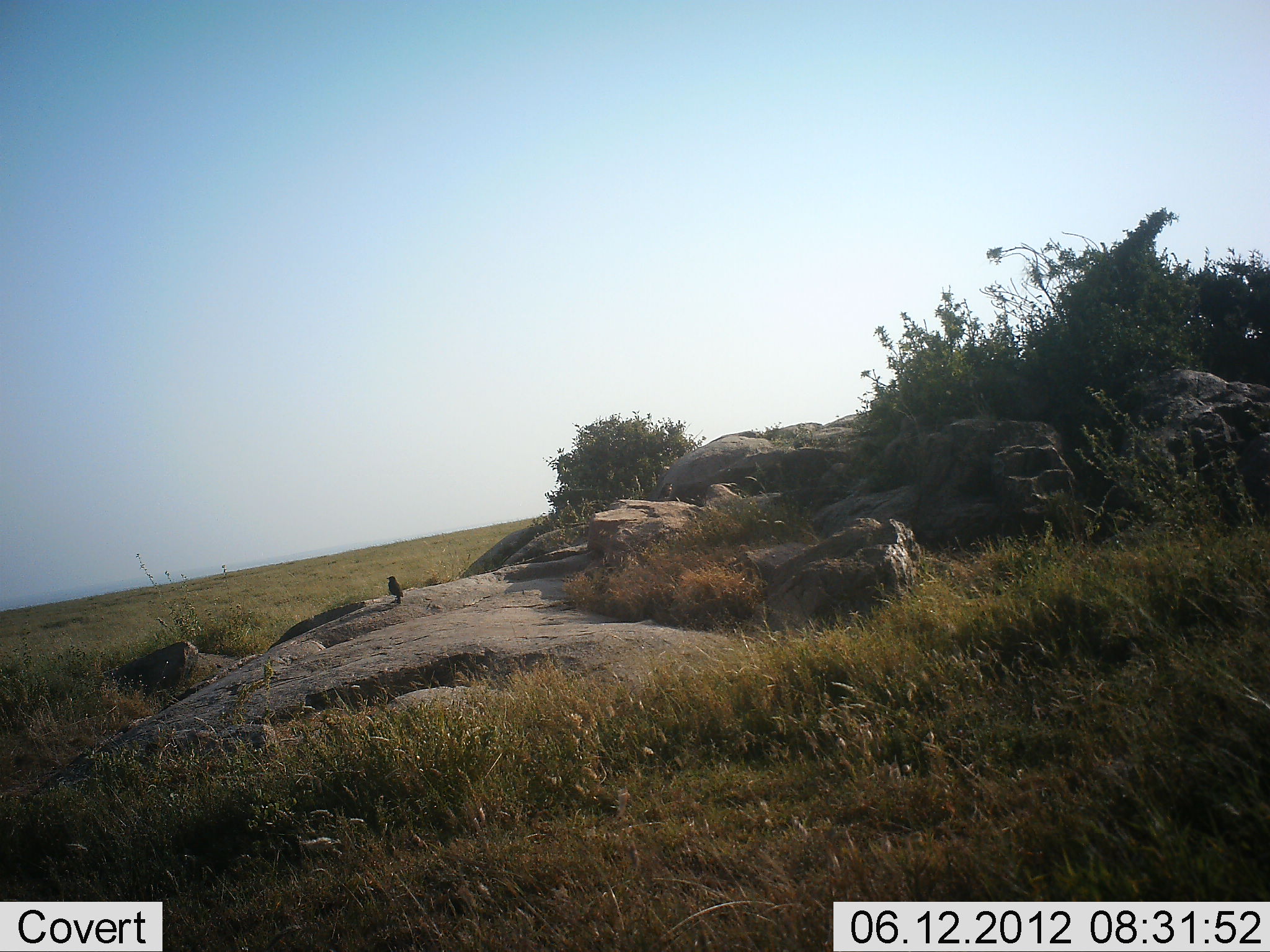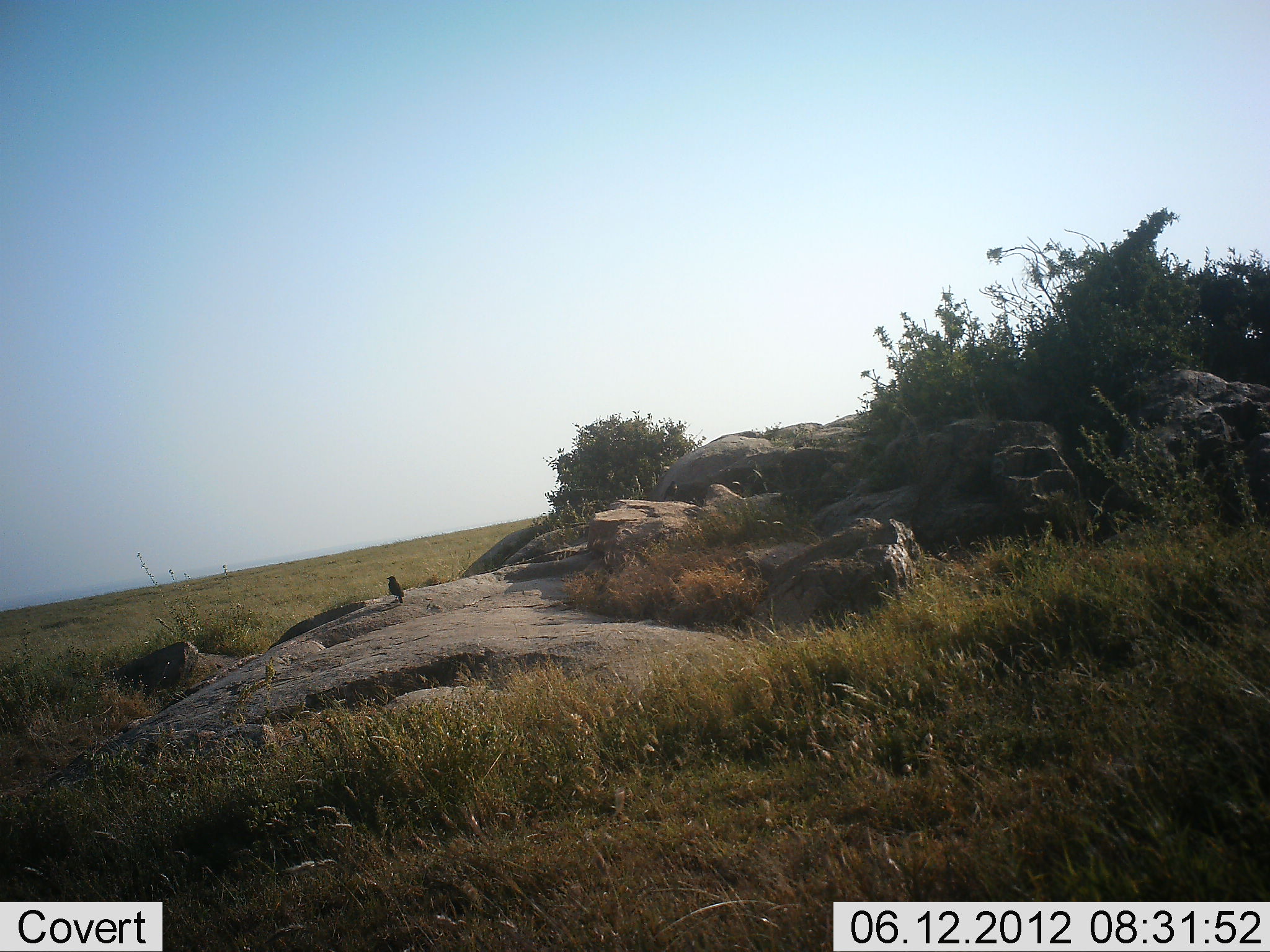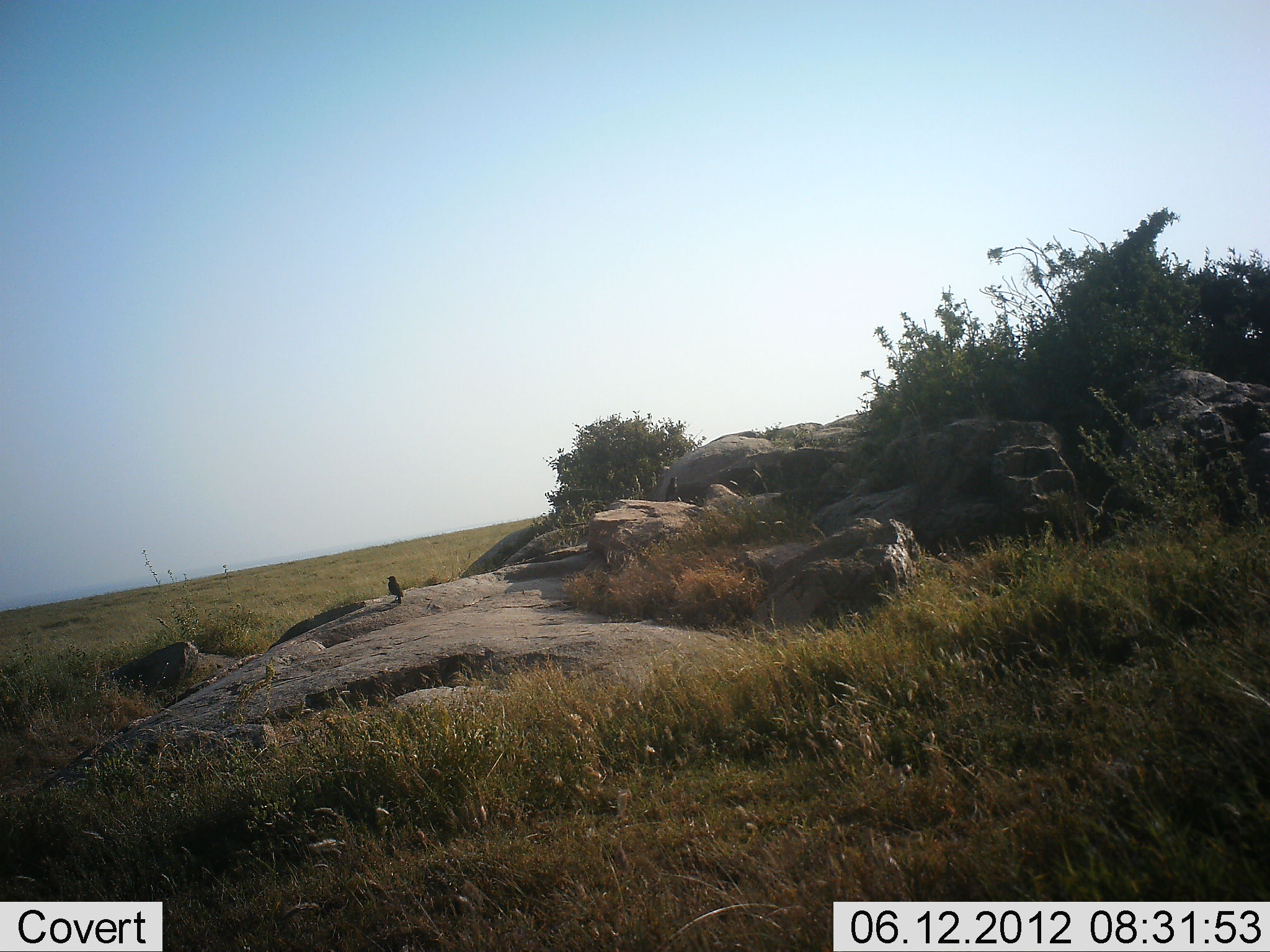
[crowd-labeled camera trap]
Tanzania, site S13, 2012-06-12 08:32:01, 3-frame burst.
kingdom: Animalia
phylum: Chordata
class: Aves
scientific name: Aves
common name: bird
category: otherbird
Otherbird (bird) (Aves), count 1. Behavior (volunteer vote fractions): standing 90%, resting 10%, moving 0%, interacting 0%. Young present (vote fraction): 0%. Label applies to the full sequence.